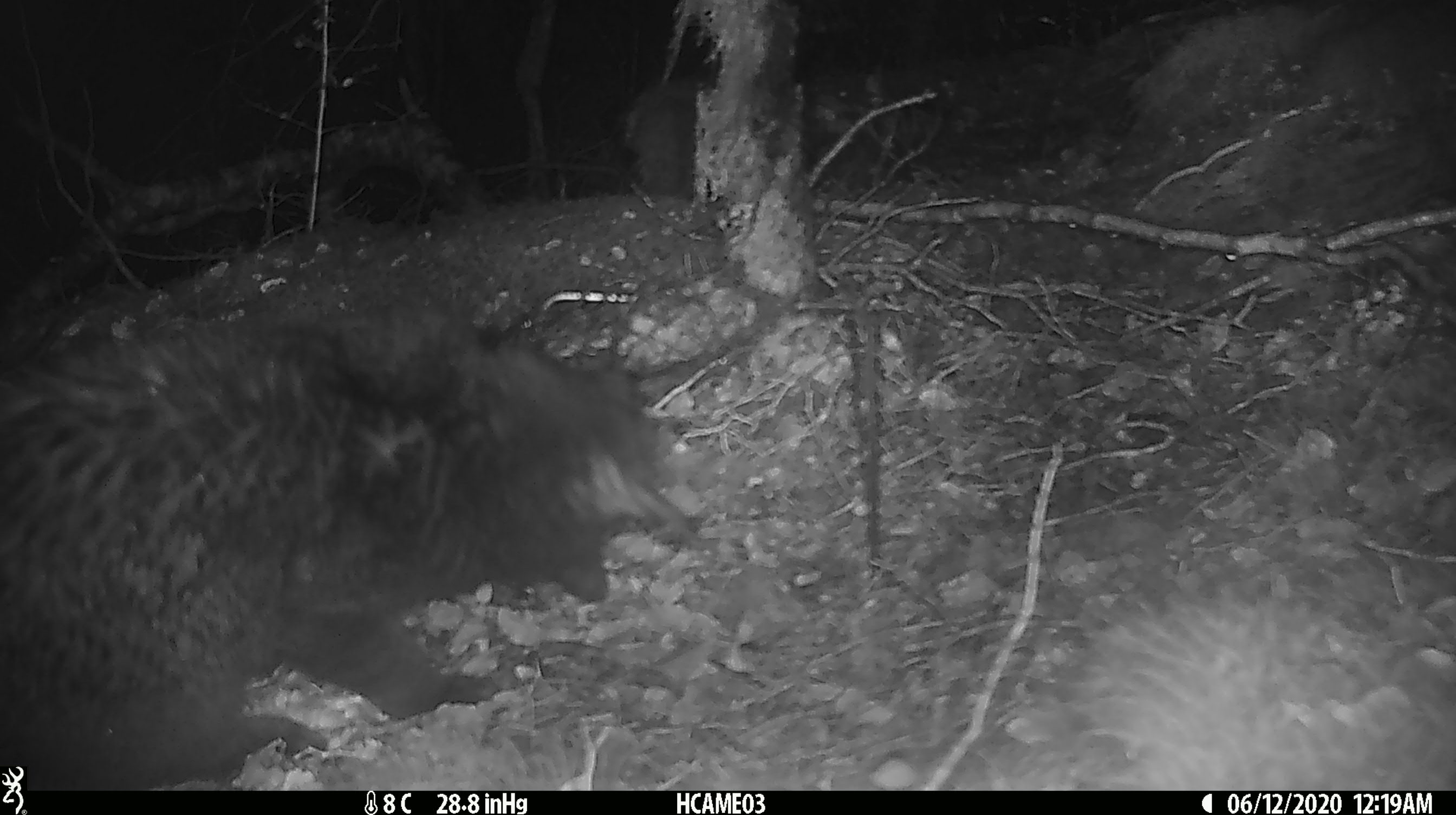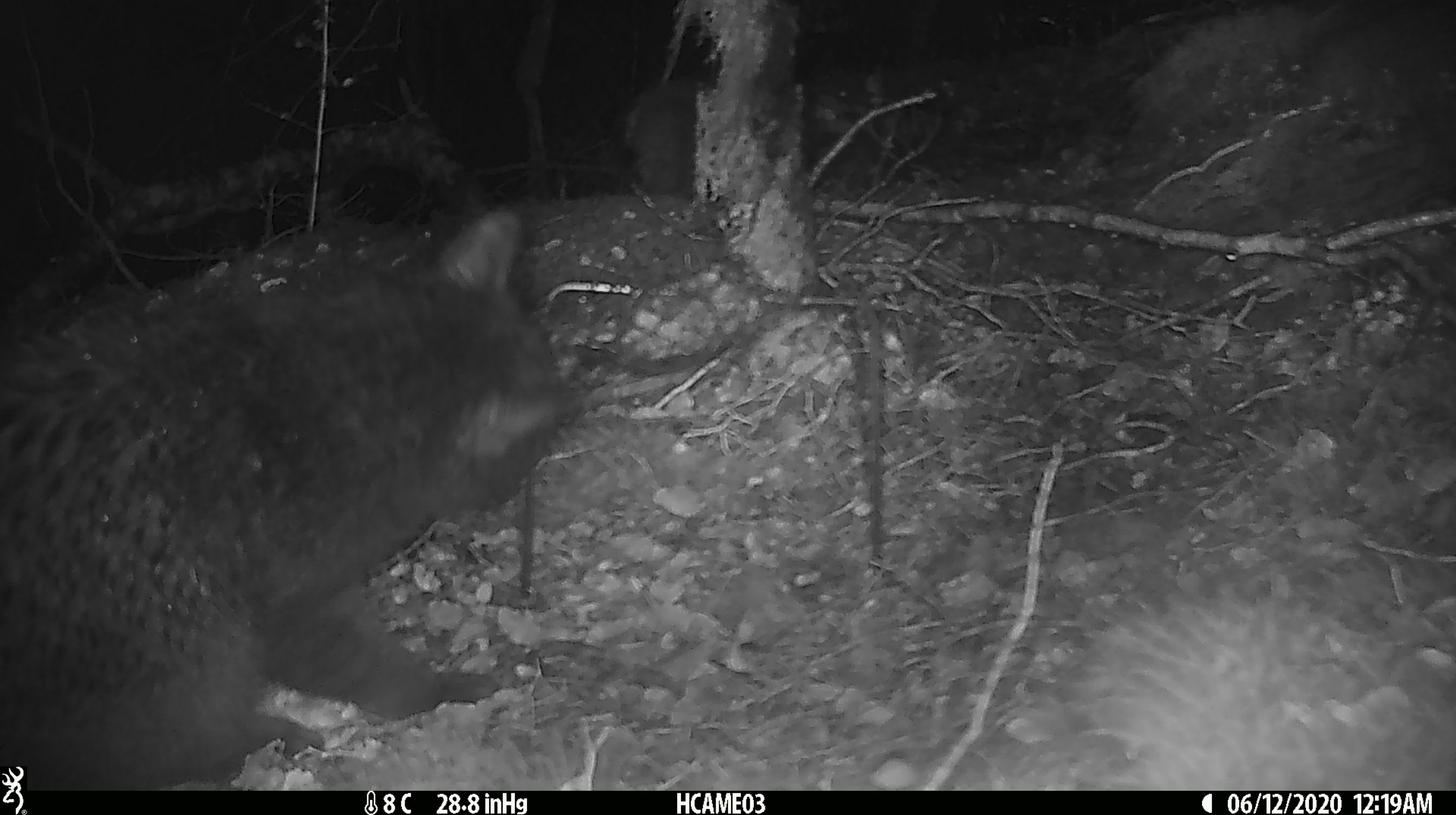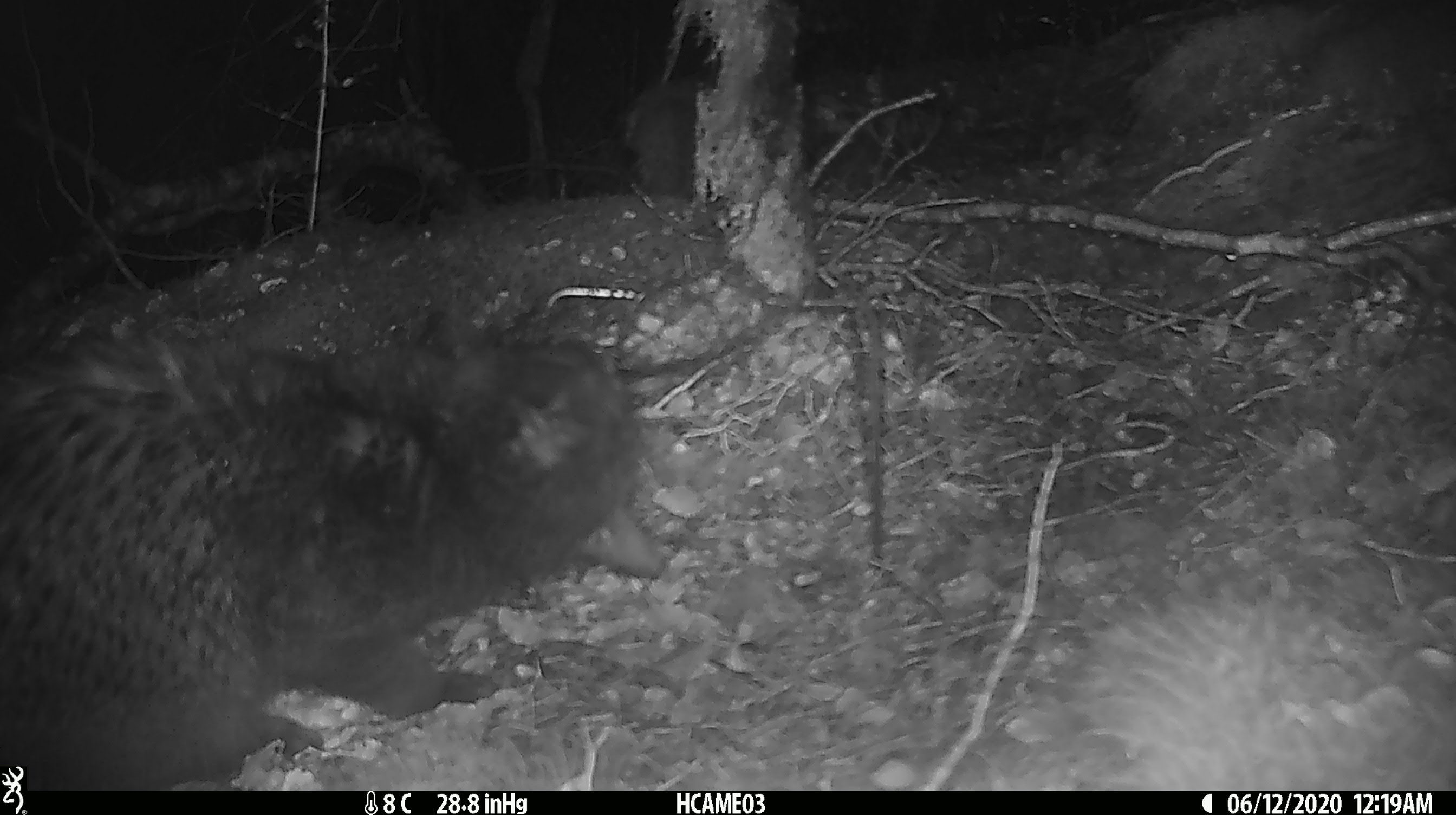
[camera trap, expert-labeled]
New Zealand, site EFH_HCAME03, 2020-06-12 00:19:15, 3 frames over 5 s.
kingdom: Animalia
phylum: Chordata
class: Mammalia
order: Carnivora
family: Felidae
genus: Felis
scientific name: Felis catus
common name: domestic cat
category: cat